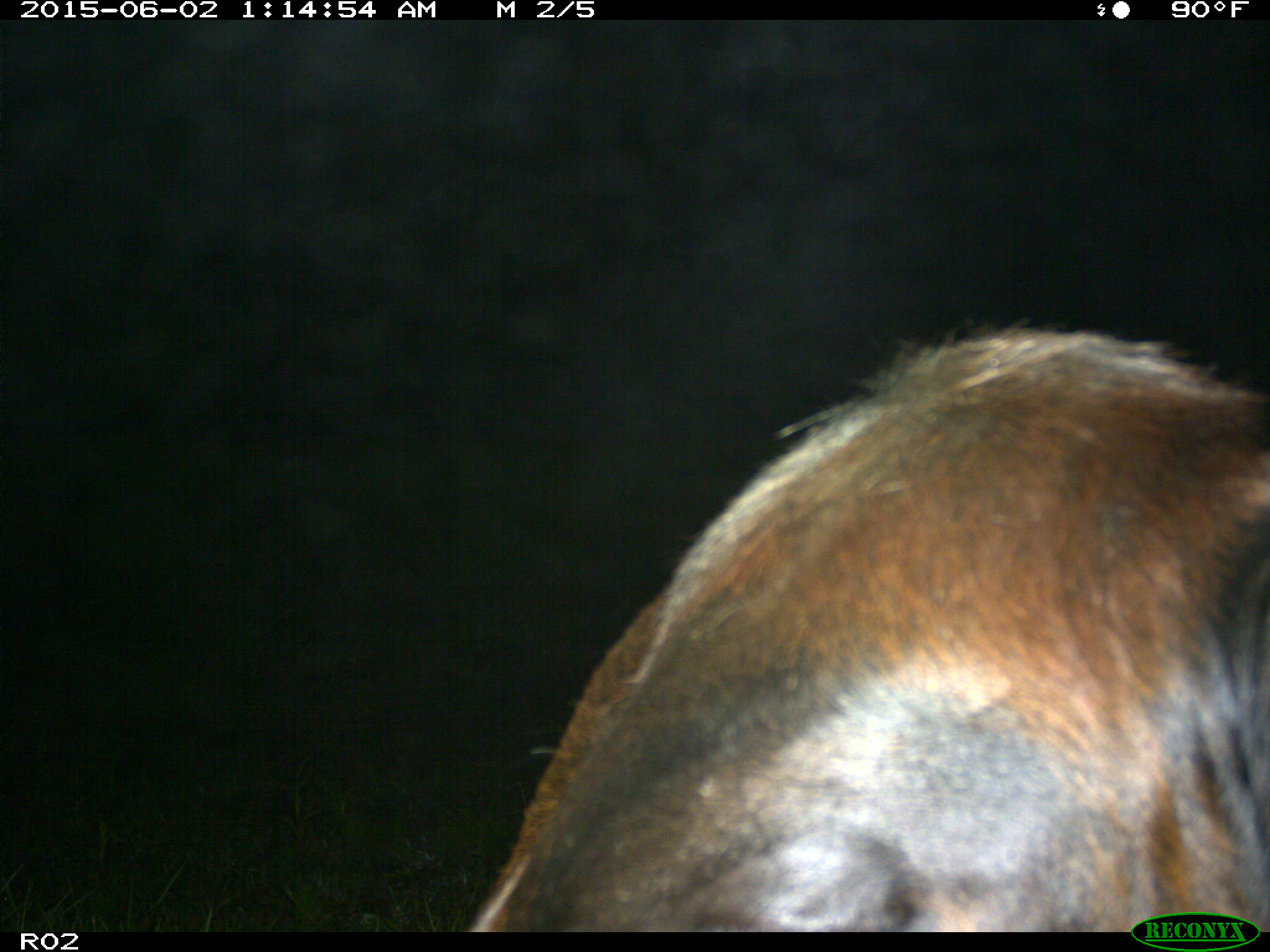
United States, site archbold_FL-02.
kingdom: Animalia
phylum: Chordata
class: Mammalia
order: Artiodactyla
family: Bovidae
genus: Bos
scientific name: Bos taurus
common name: domestic cow